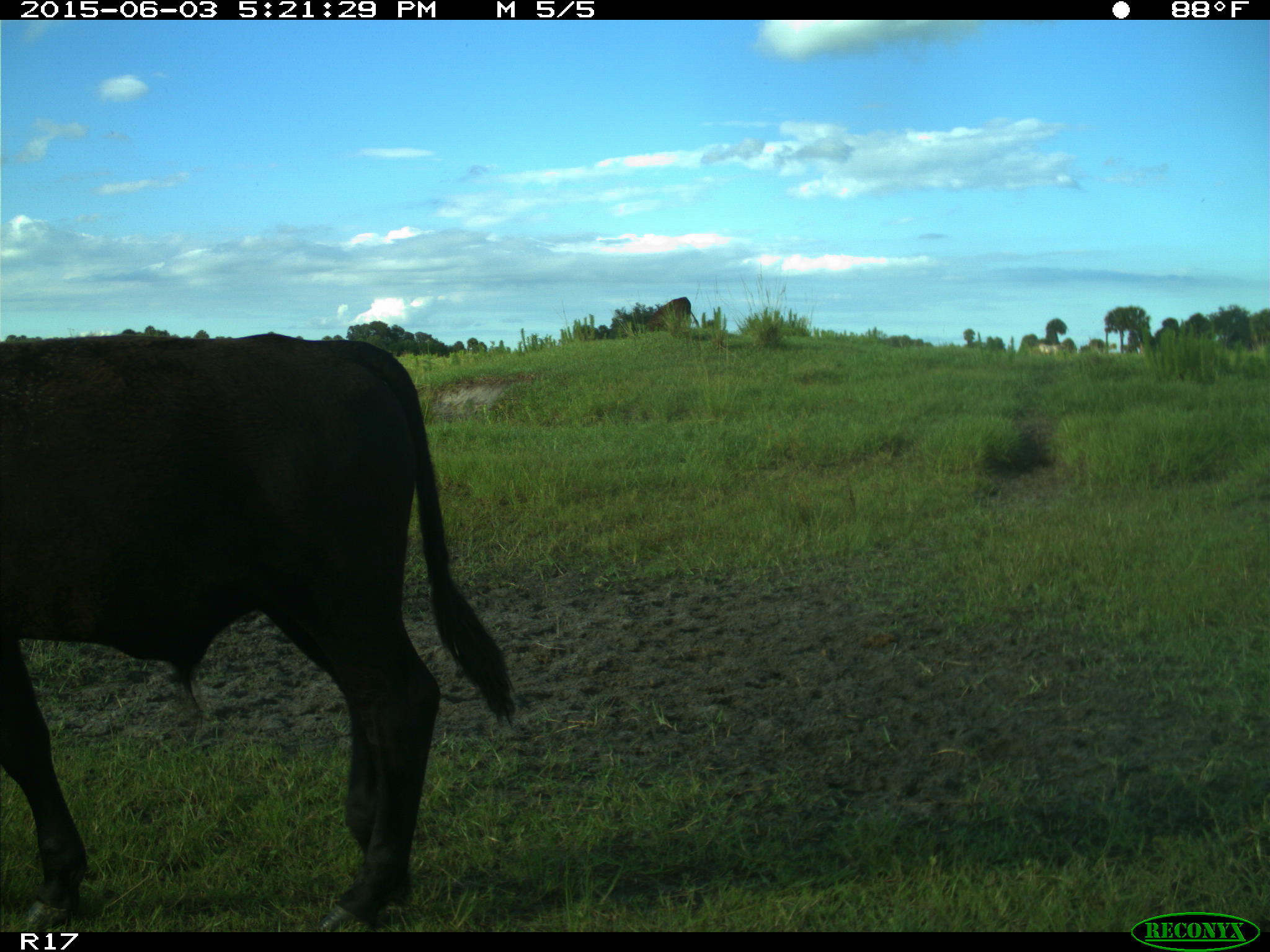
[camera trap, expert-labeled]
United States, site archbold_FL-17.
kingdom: Animalia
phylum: Chordata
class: Mammalia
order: Artiodactyla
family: Bovidae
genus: Bos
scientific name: Bos taurus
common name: domestic cow